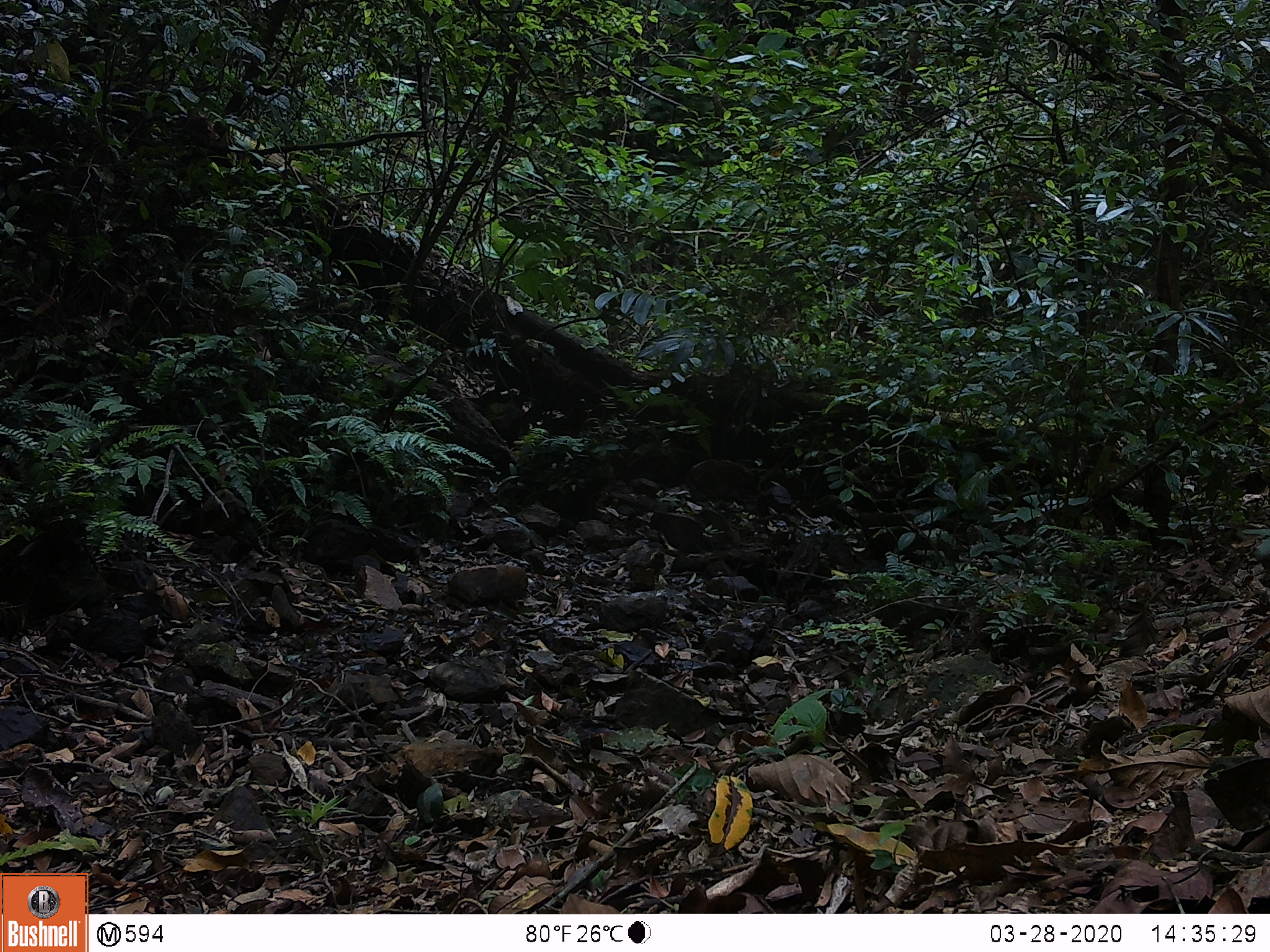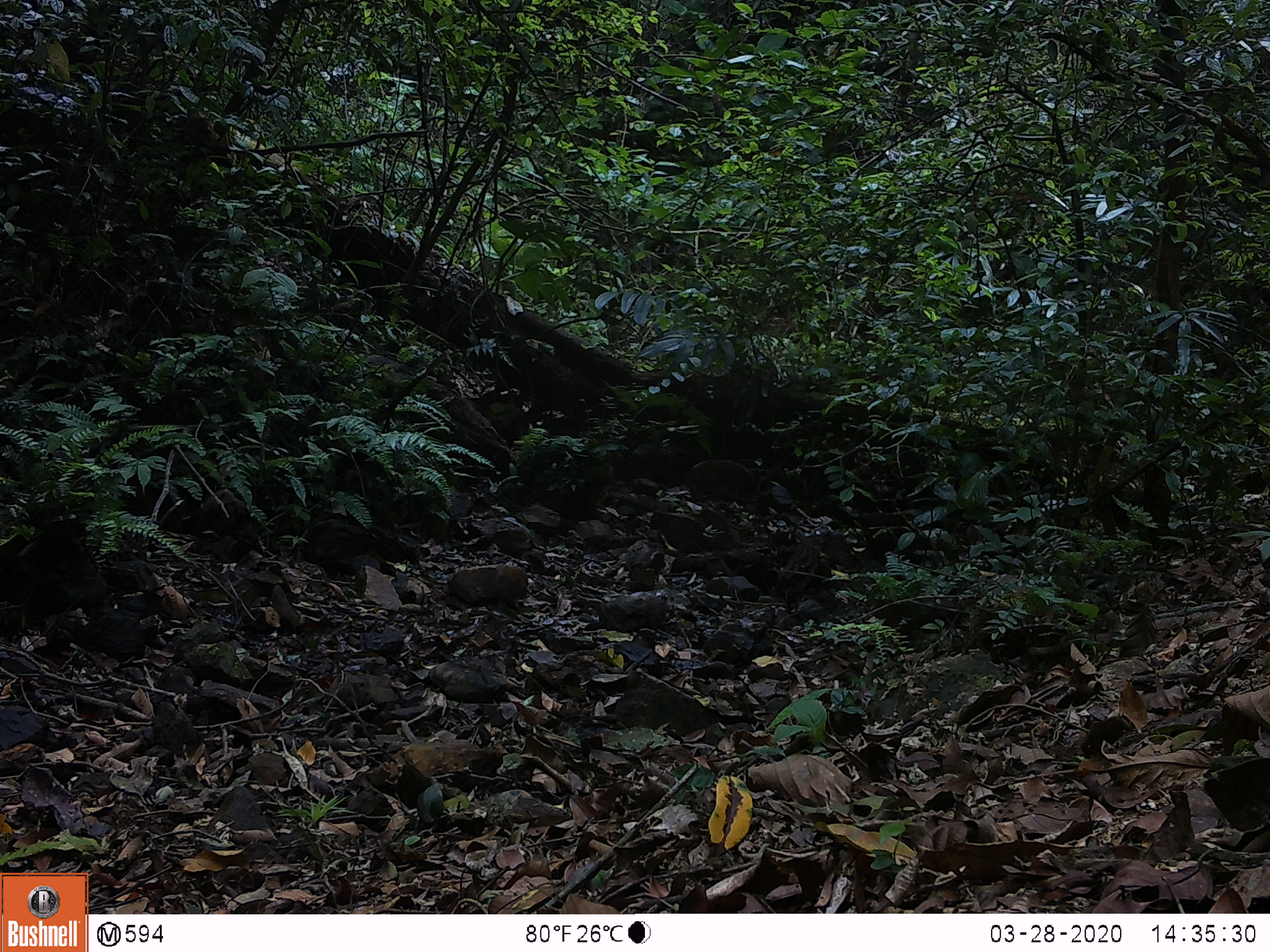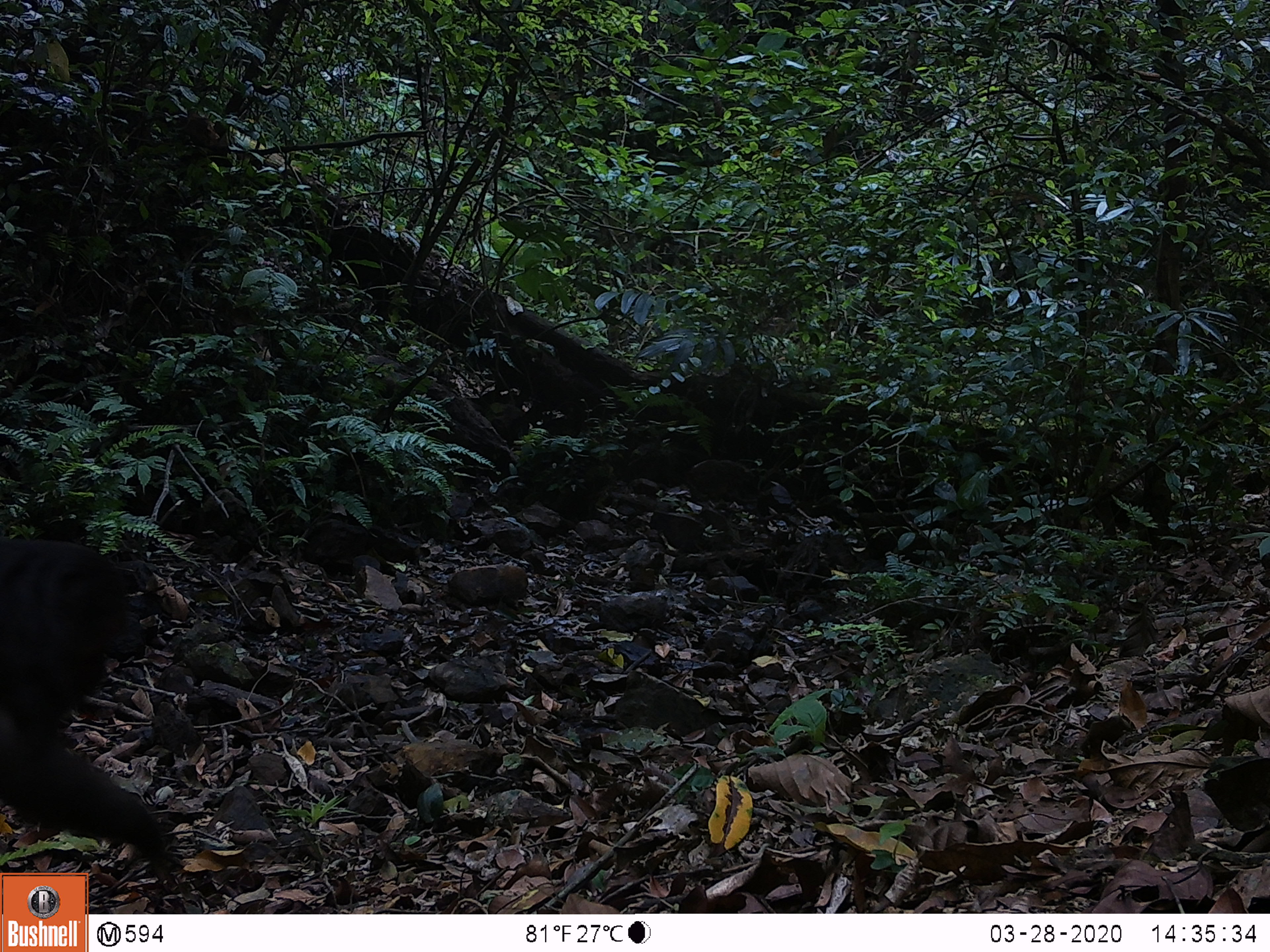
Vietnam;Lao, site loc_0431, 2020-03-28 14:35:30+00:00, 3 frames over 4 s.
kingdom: Animalia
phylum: Chordata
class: Mammalia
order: Primates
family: Cercopithecidae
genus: Macaca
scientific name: Macaca arctoides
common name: stump-tailed macaque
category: stump tailed macaque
Stump tailed macaque (stump-tailed macaque) (Macaca arctoides). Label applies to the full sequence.